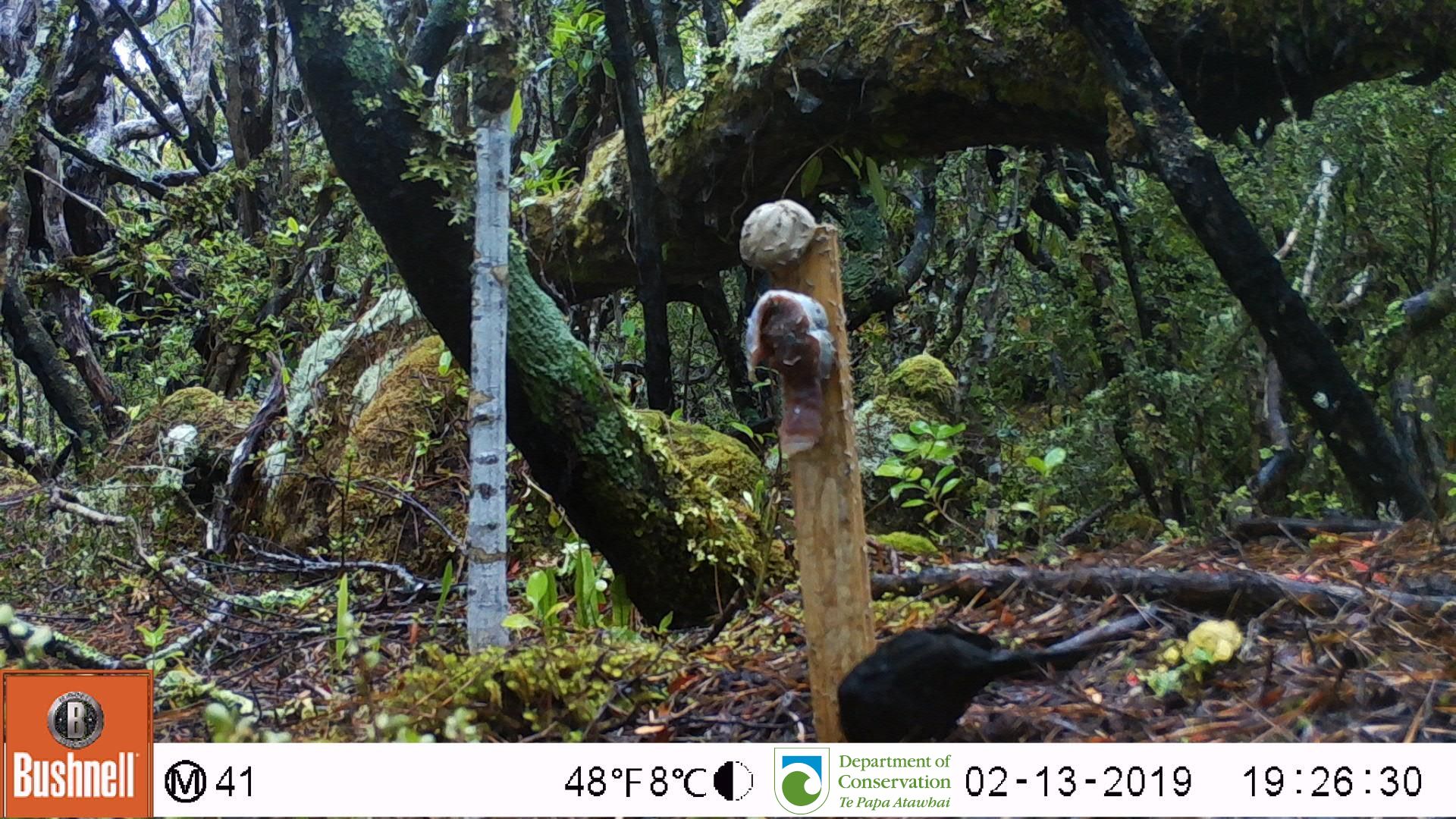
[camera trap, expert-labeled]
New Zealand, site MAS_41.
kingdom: Animalia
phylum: Chordata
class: Aves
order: Passeriformes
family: Turdidae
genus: Turdus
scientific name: Turdus merula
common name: eurasian blackbird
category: blackbird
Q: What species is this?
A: Blackbird (eurasian blackbird) (Turdus merula).